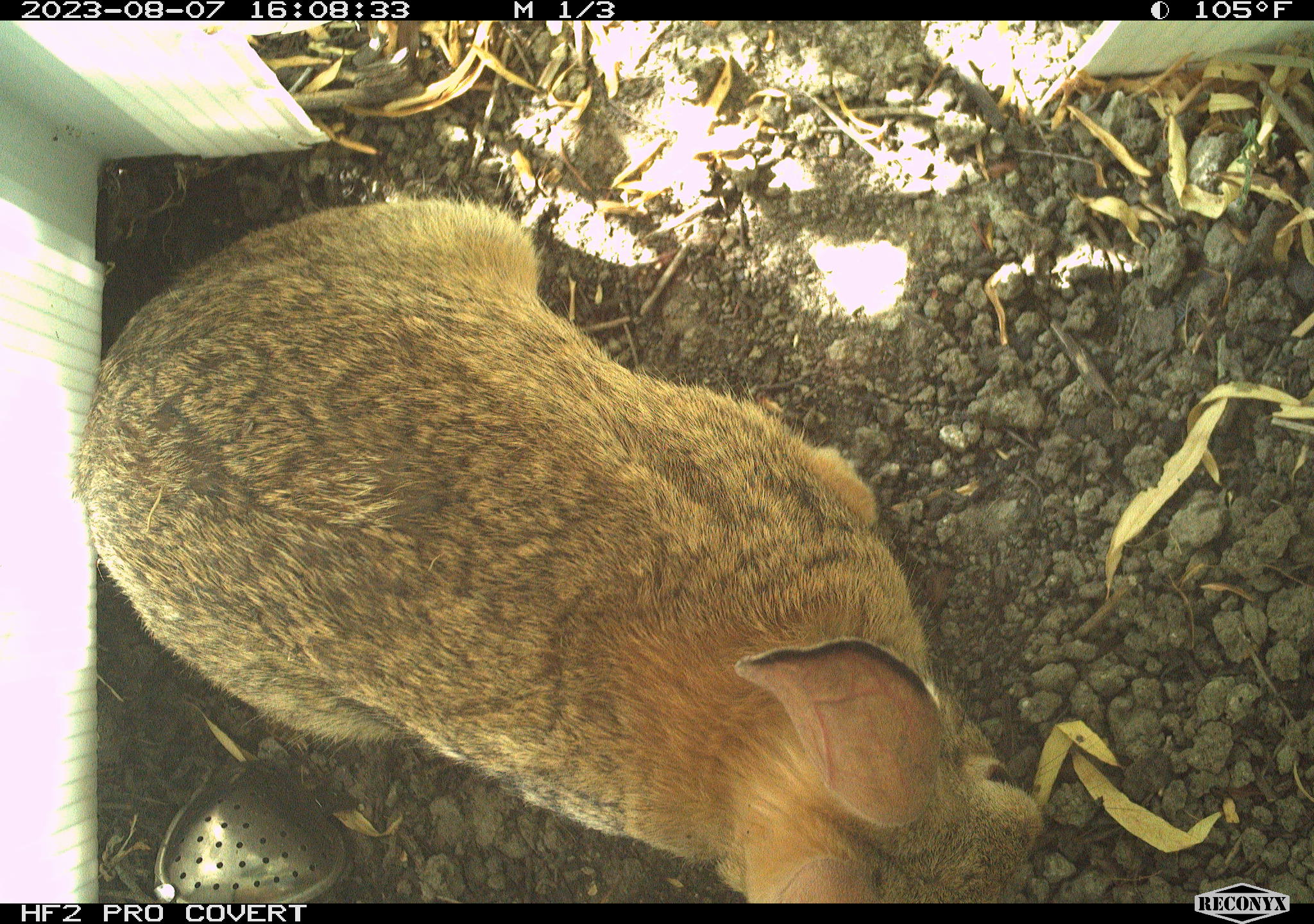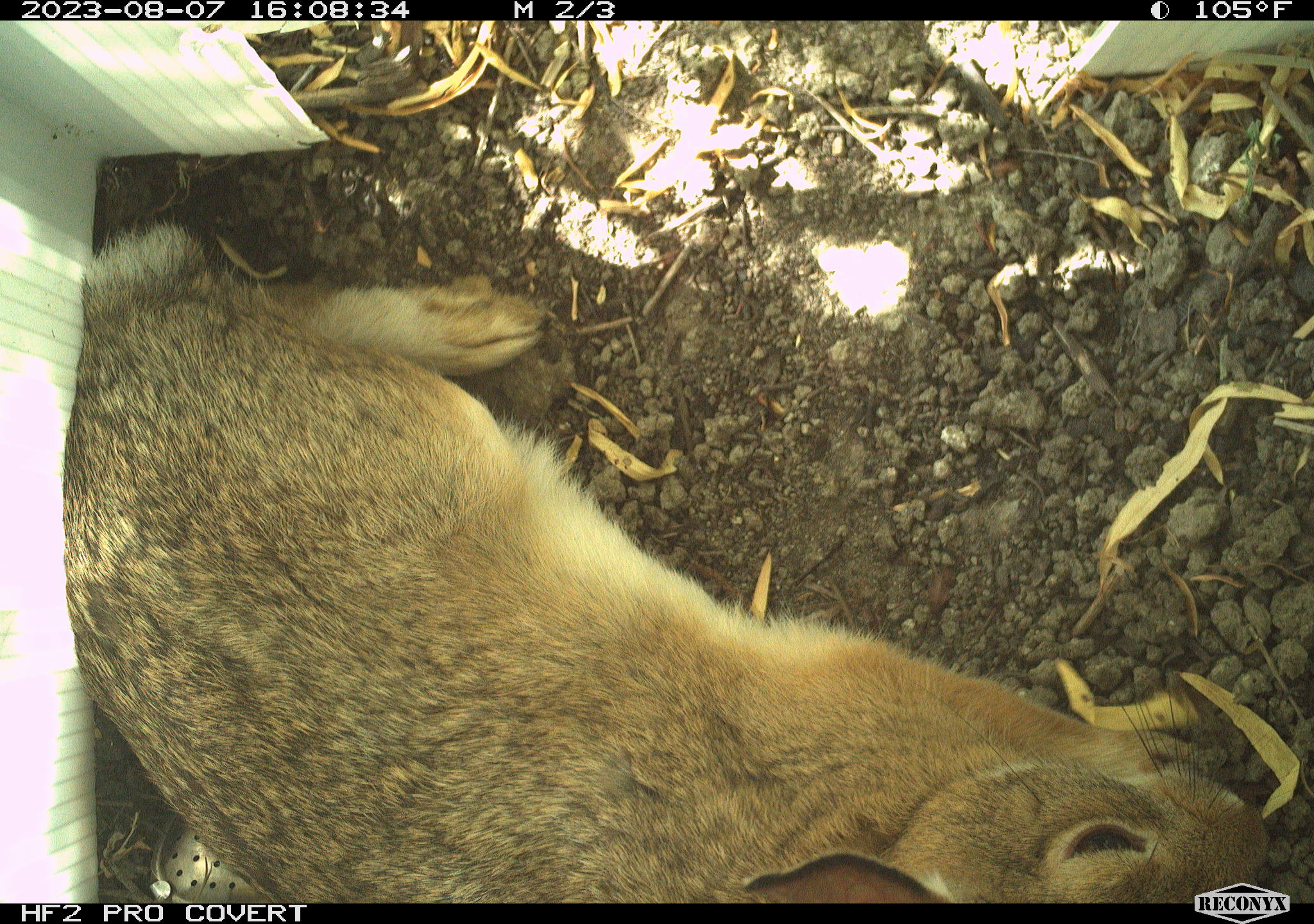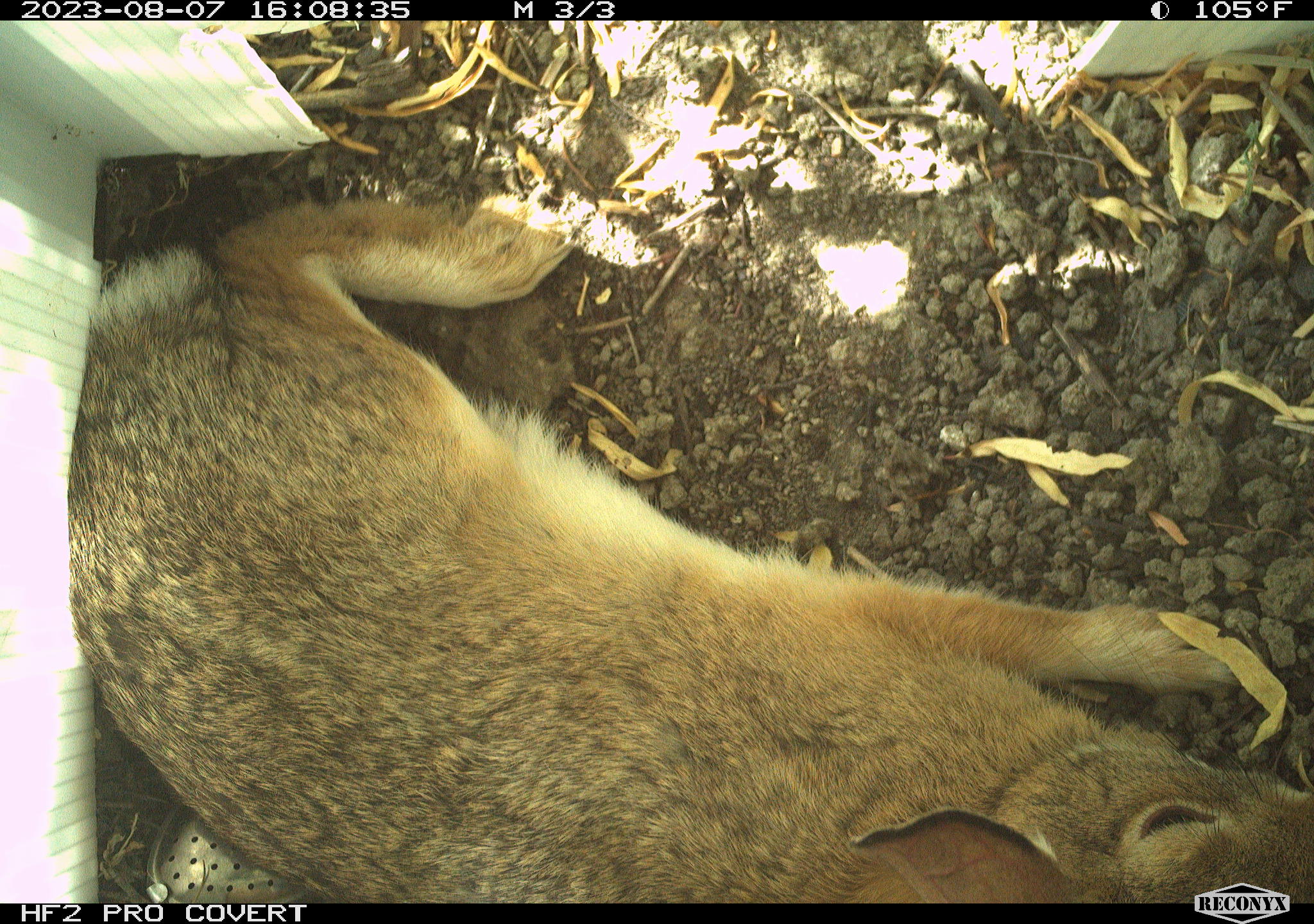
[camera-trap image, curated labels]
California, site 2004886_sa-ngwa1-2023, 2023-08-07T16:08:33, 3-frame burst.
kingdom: Animalia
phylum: Chordata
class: Mammalia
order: Lagomorpha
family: Leporidae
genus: Sylvilagus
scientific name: Sylvilagus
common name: cottontail rabbits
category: sylvilagus species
Sylvilagus species (cottontail rabbits) (Sylvilagus).